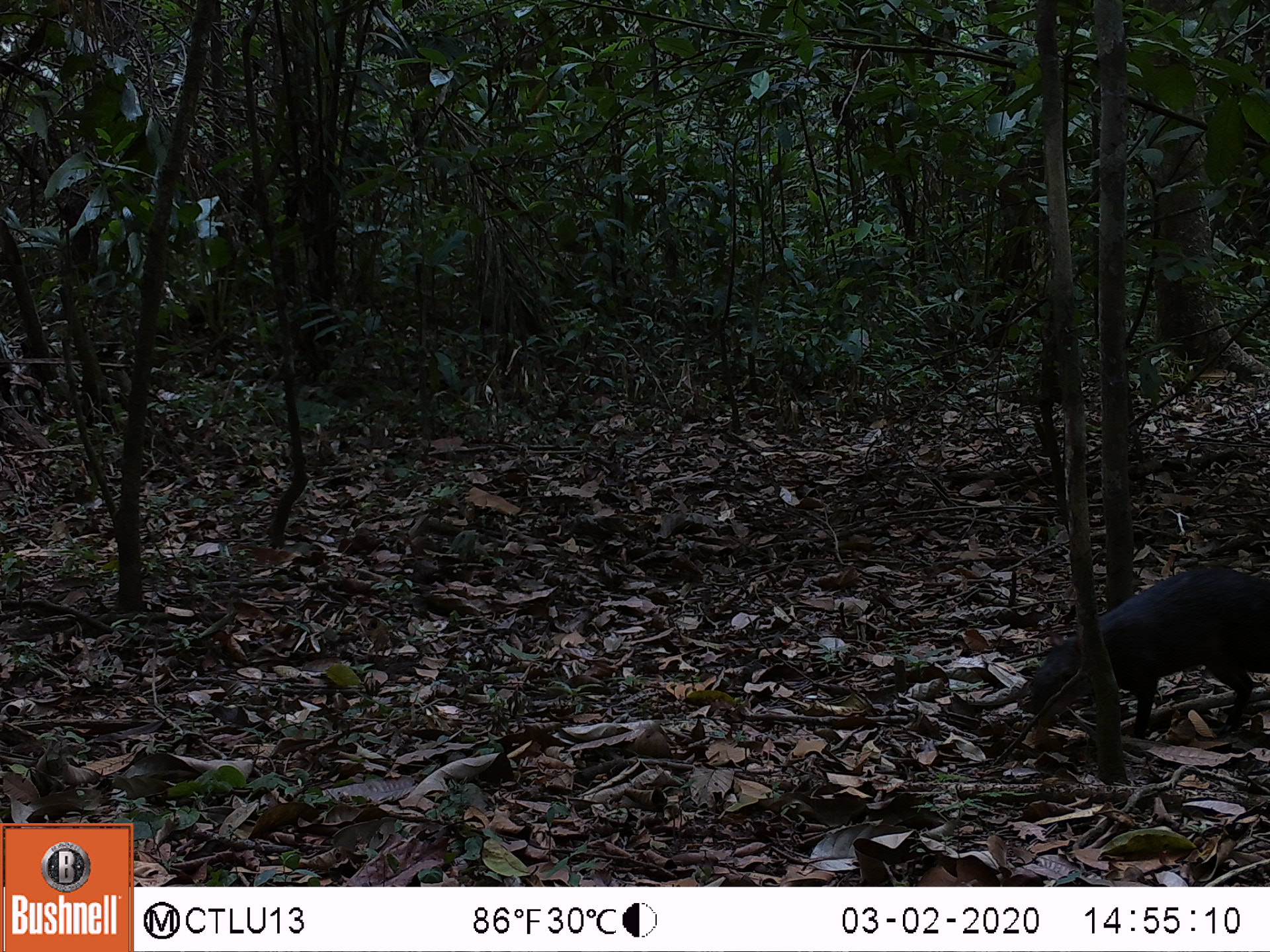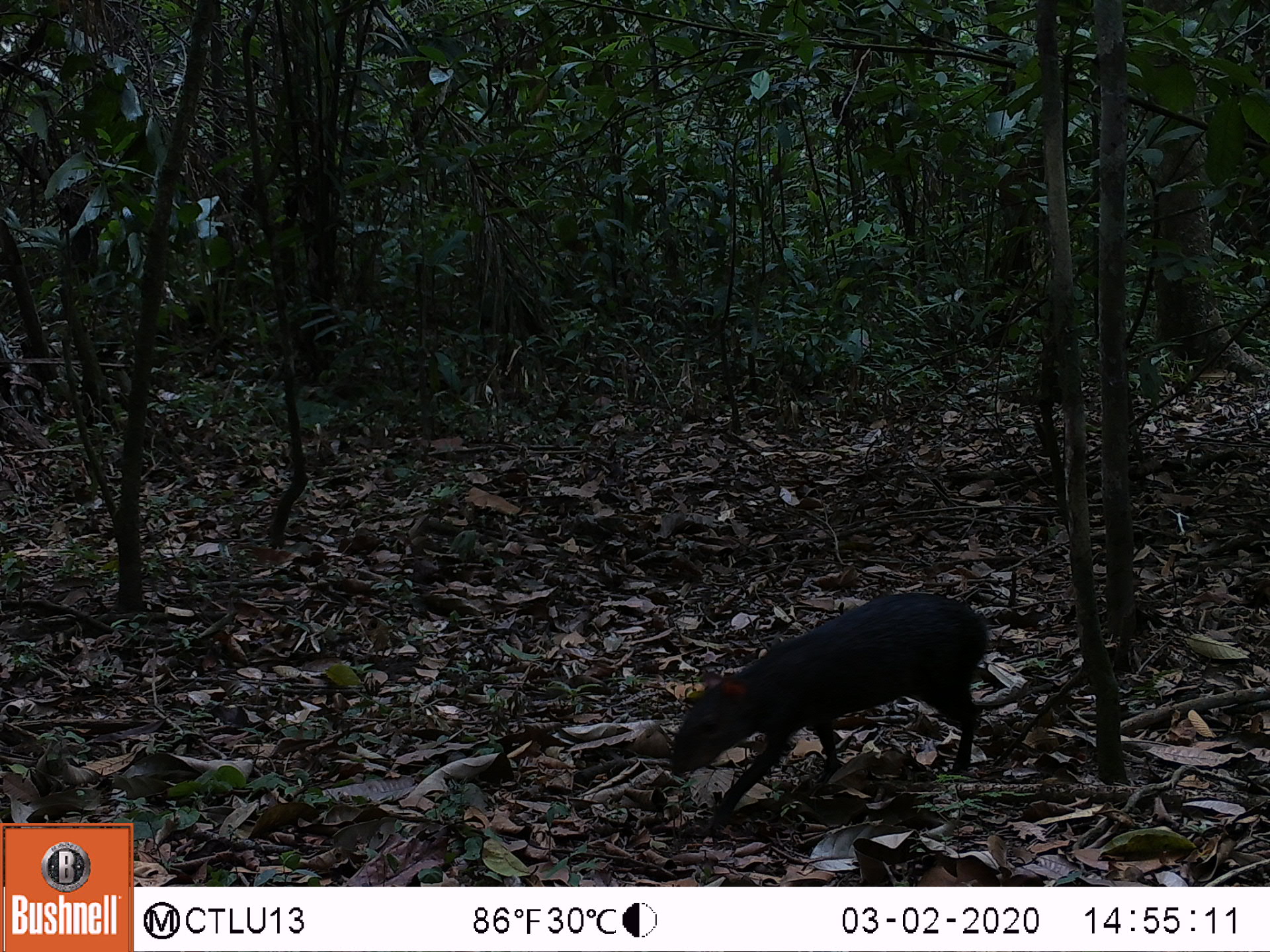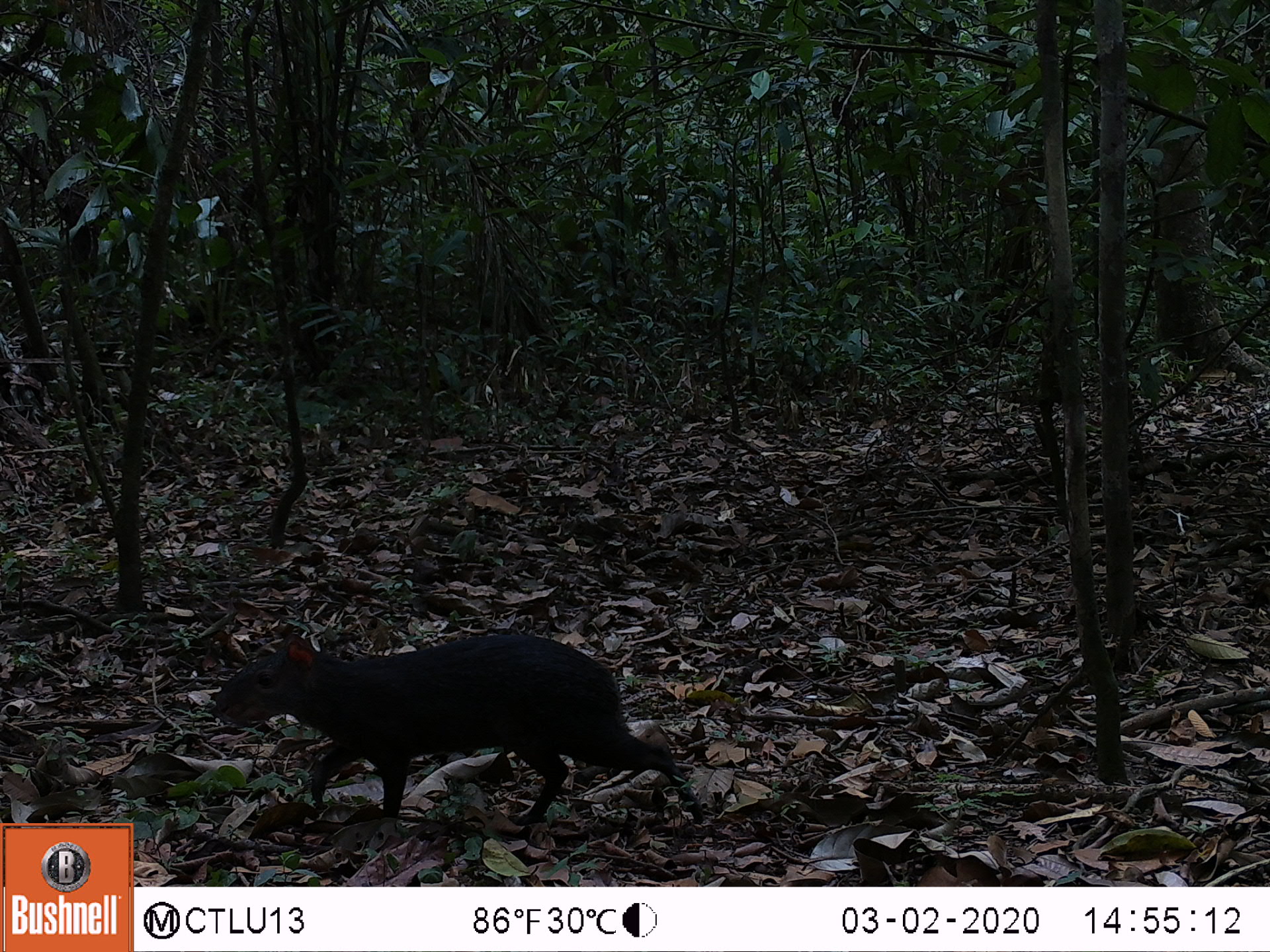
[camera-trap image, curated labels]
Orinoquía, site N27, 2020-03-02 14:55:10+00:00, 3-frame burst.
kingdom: Animalia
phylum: Chordata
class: Mammalia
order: Rodentia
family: Dasyproctidae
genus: Dasyprocta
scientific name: Dasyprocta fuliginosa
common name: black agouti